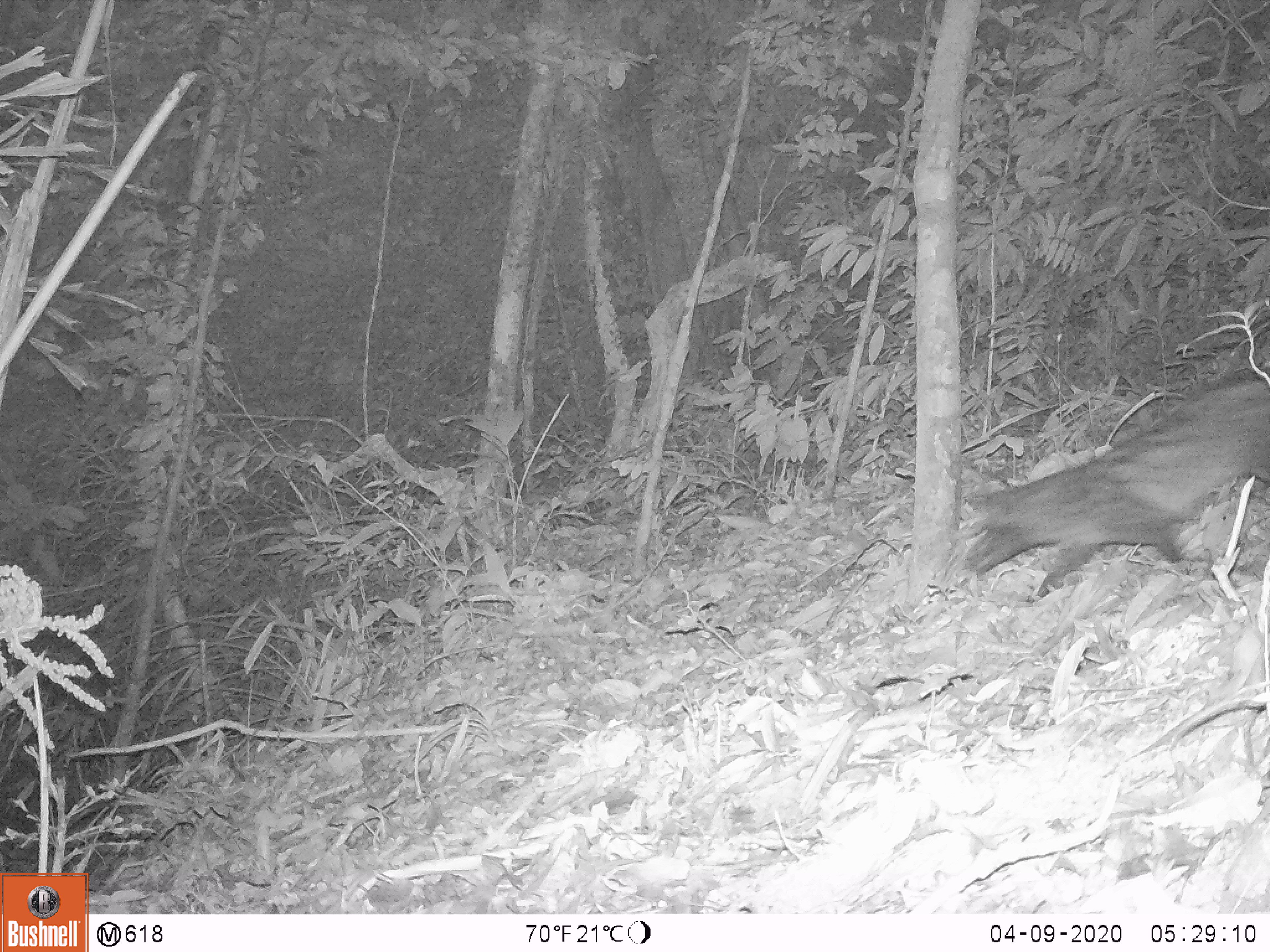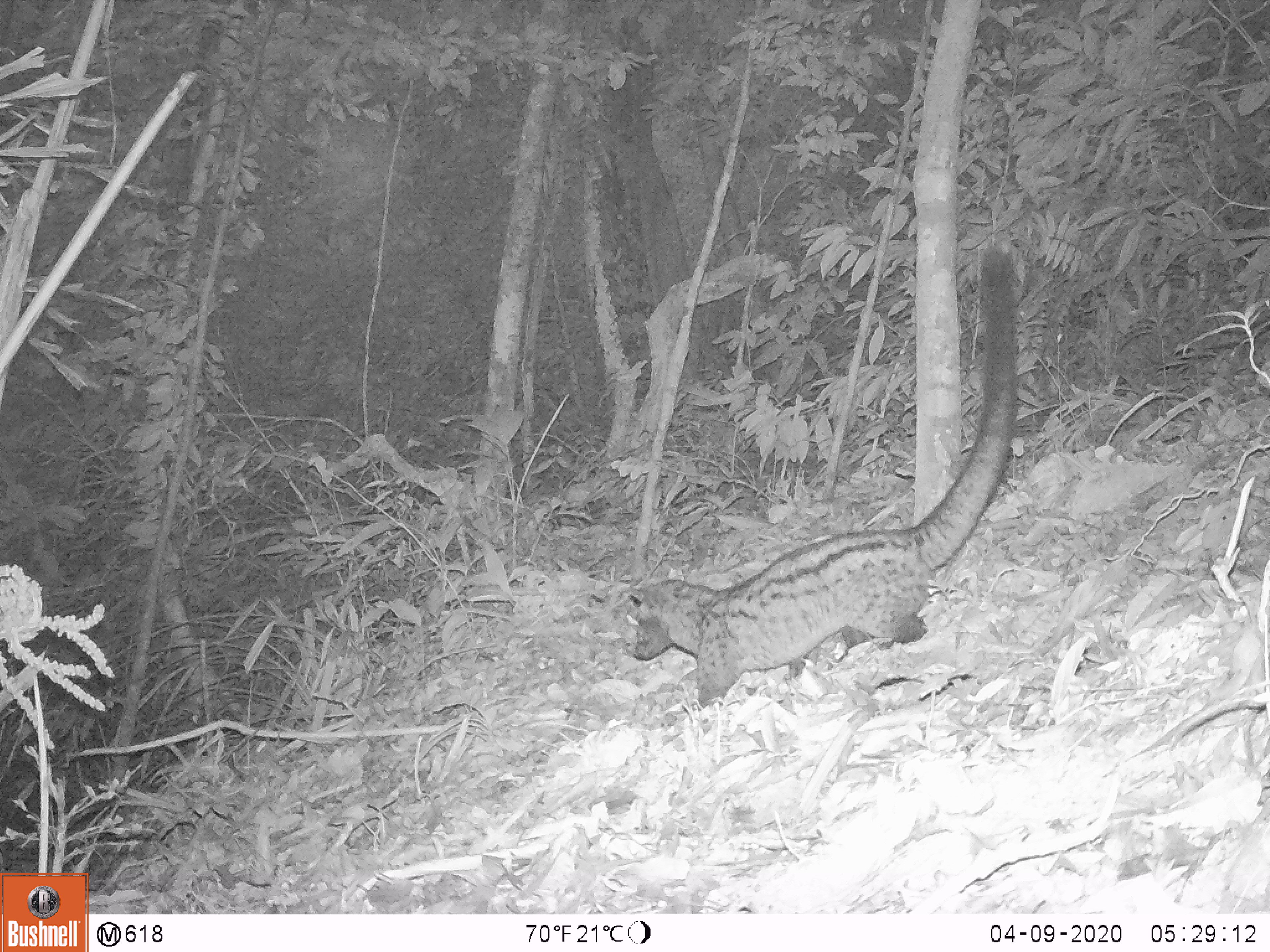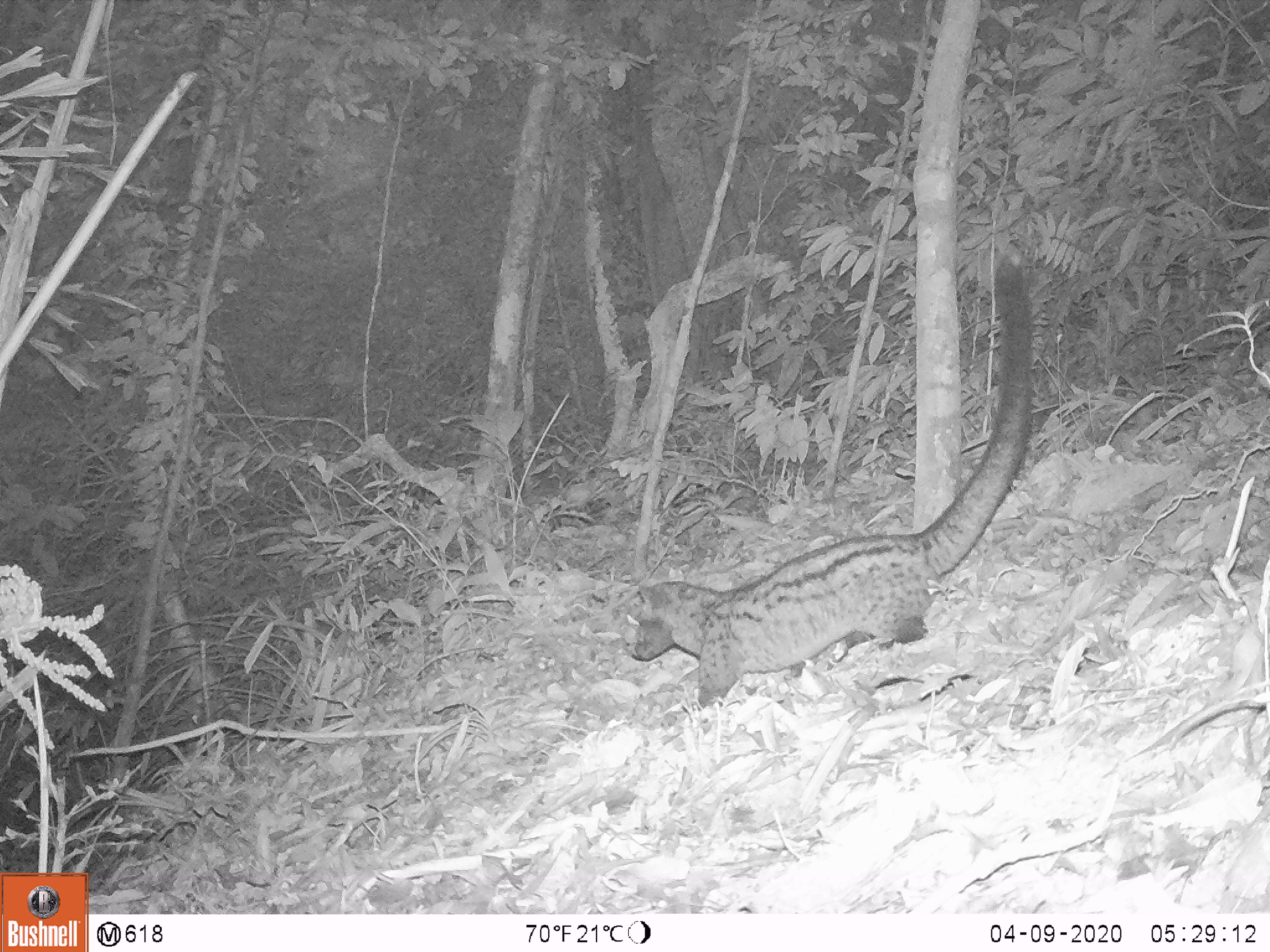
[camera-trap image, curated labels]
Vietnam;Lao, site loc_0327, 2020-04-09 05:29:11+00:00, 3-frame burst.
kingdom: Animalia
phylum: Chordata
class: Mammalia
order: Carnivora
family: Viverridae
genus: Paradoxurus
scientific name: Paradoxurus hermaphroditus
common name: common palm civet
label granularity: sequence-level